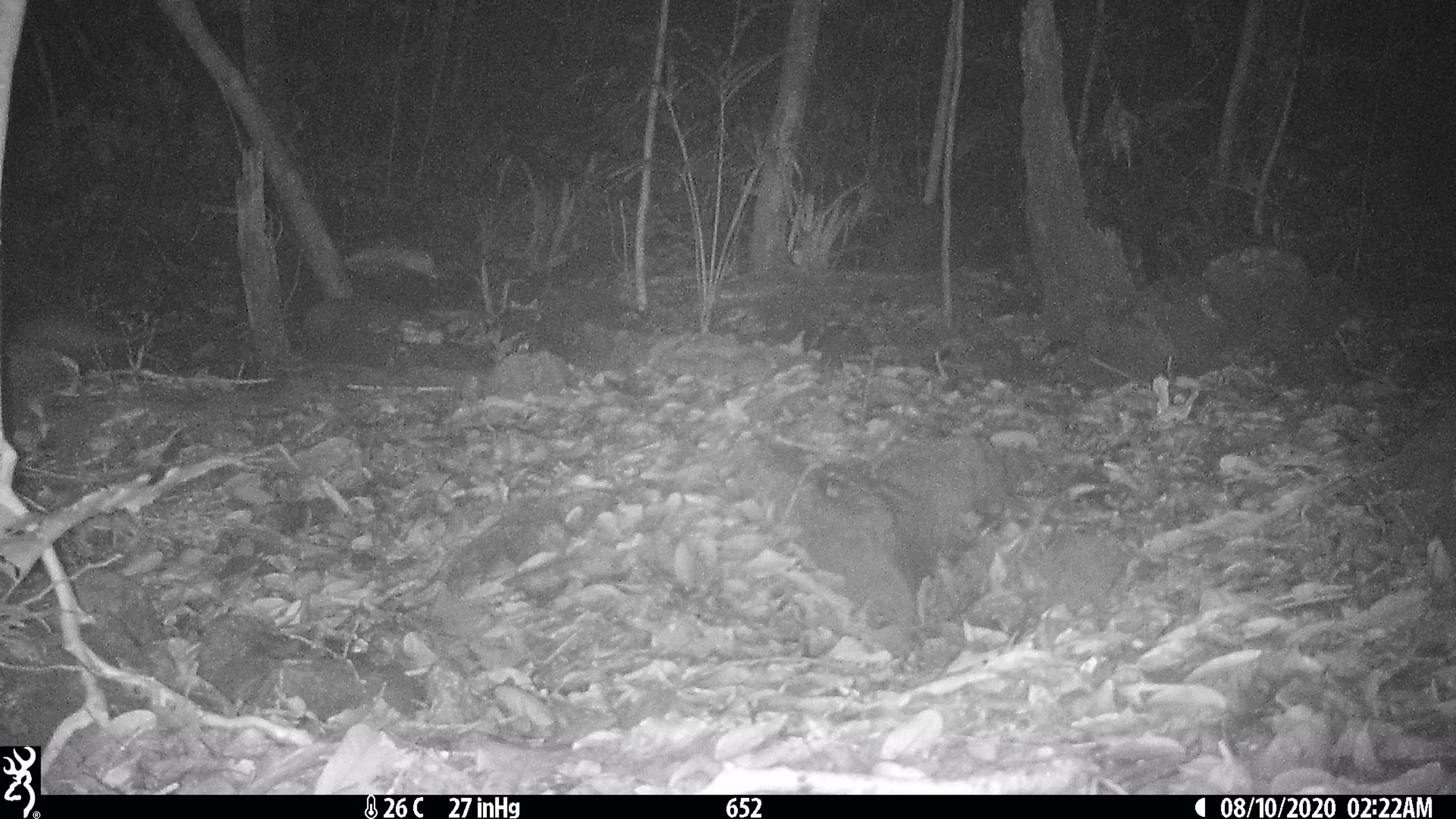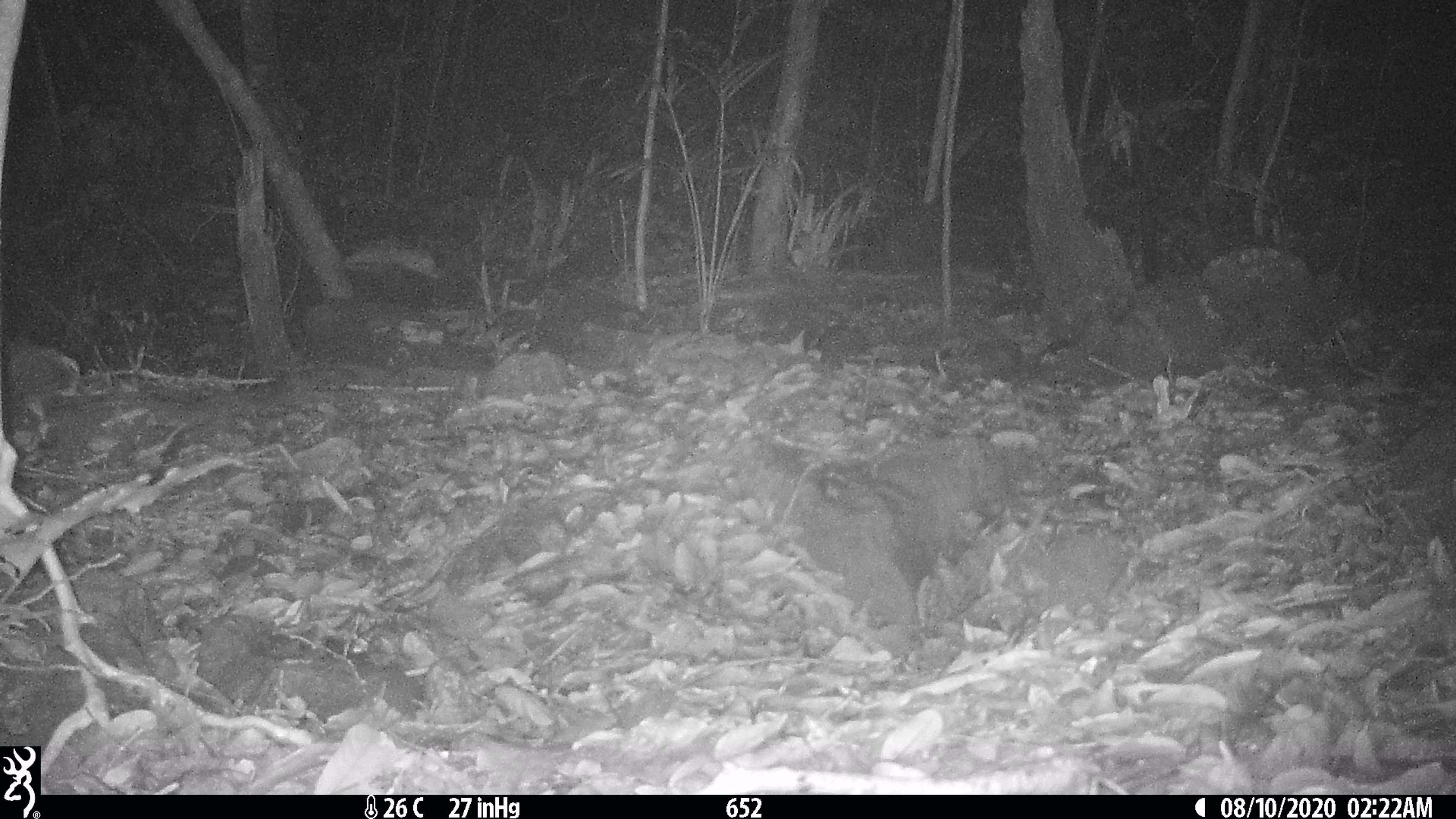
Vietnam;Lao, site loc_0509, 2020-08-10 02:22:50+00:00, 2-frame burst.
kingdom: Animalia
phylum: Chordata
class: Mammalia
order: Rodentia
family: Hystricidae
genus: Atherurus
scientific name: Atherurus macrourus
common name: asiatic brush-tailed porcupine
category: asiatic brush tailed porcupine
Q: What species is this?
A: Asiatic brush tailed porcupine (asiatic brush-tailed porcupine) (Atherurus macrourus).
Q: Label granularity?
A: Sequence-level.